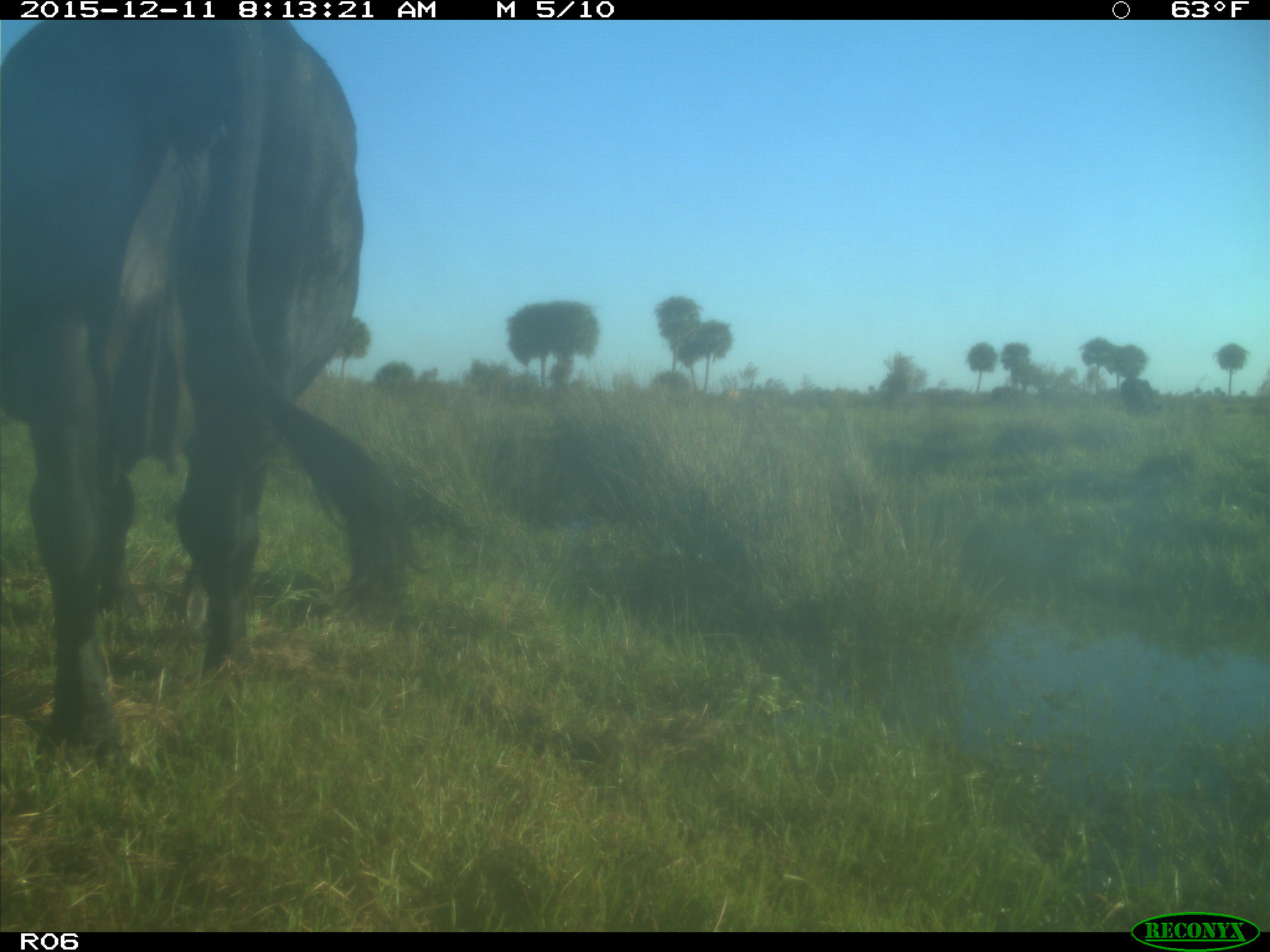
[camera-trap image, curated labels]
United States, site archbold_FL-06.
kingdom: Animalia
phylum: Chordata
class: Mammalia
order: Artiodactyla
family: Bovidae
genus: Bos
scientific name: Bos taurus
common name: domestic cow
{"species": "Bos taurus (domestic cow)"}